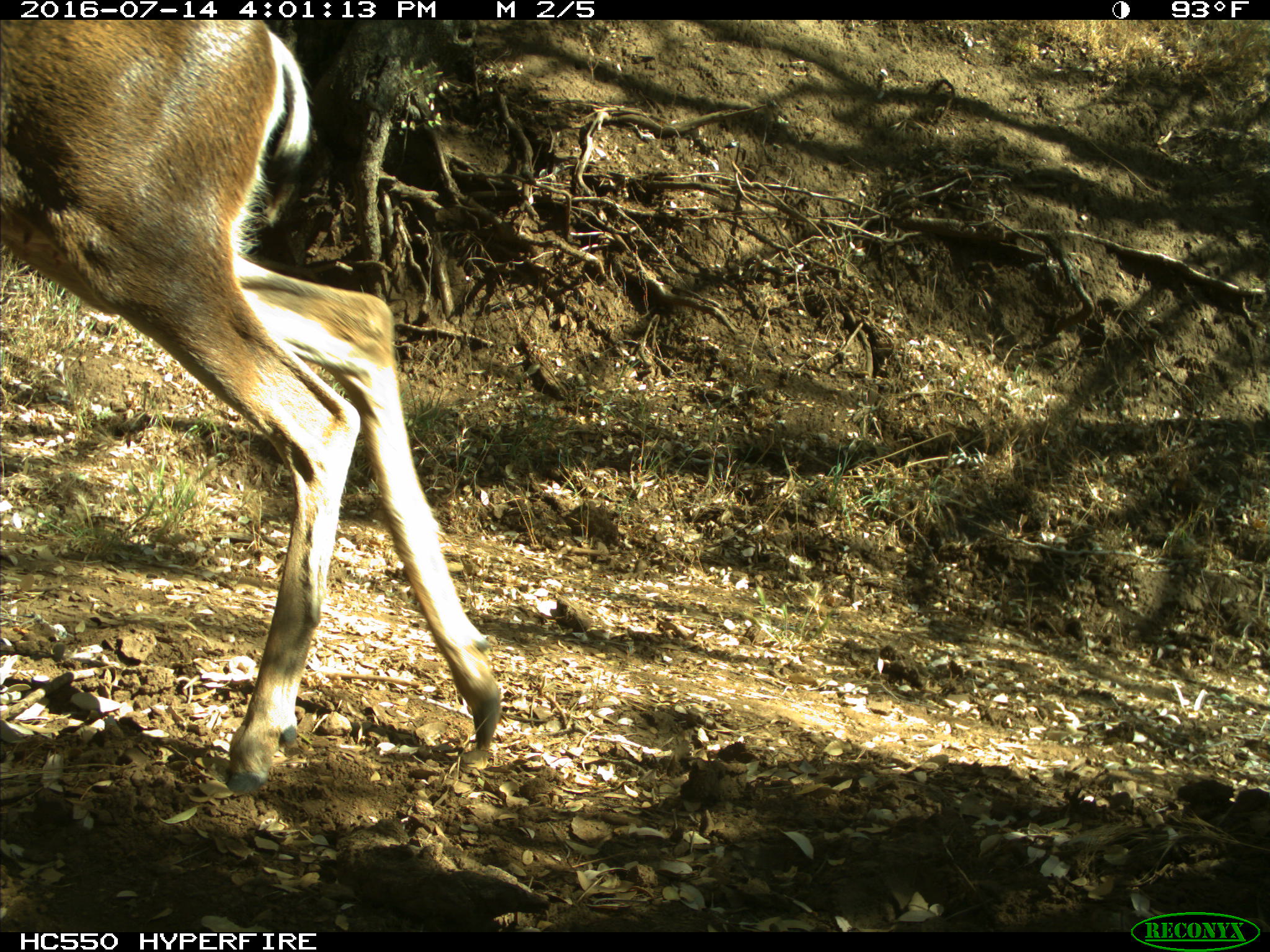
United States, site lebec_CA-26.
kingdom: Animalia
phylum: Chordata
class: Mammalia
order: Artiodactyla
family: Cervidae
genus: Odocoileus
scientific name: Odocoileus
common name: deer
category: unidentified deer